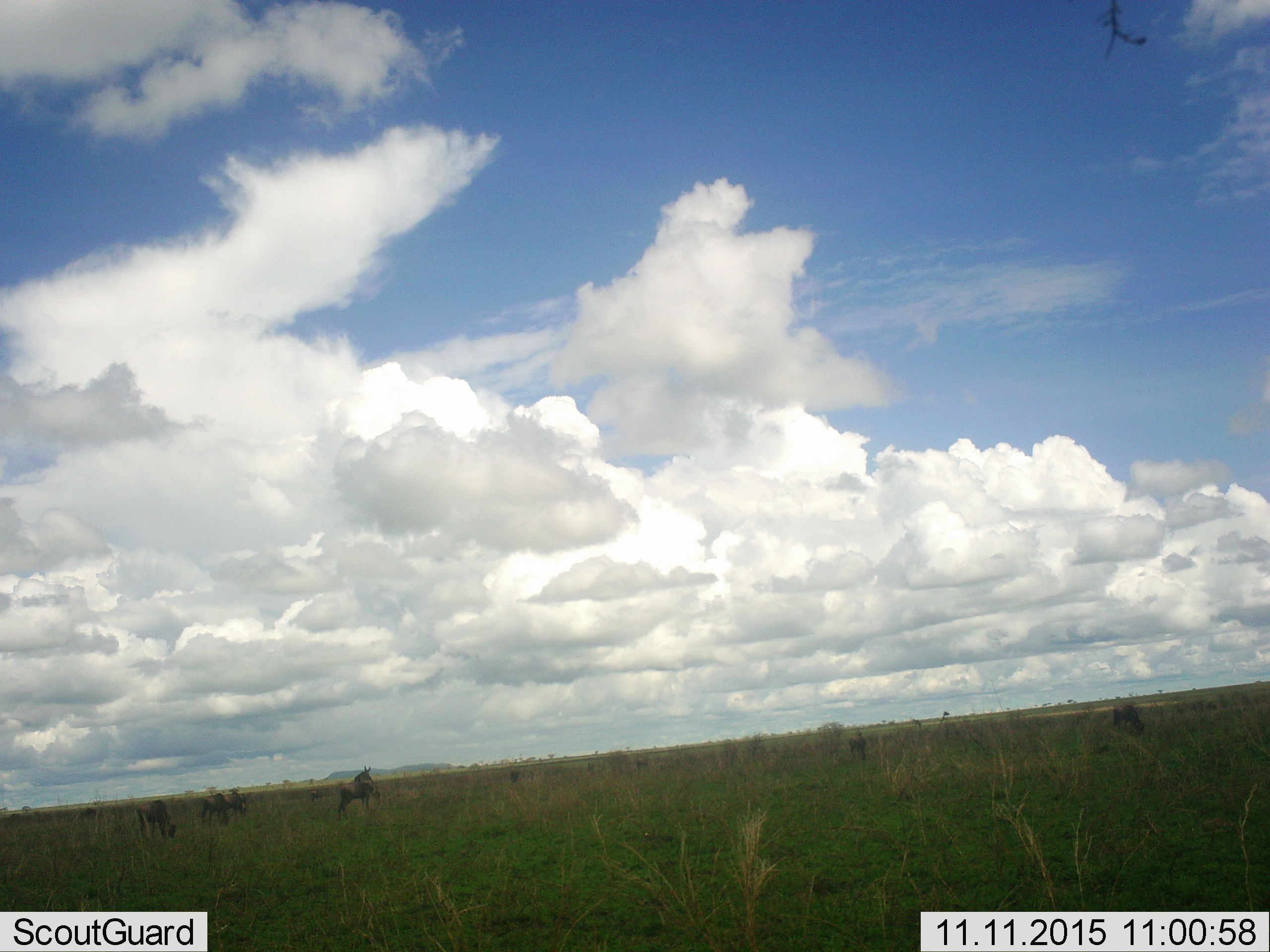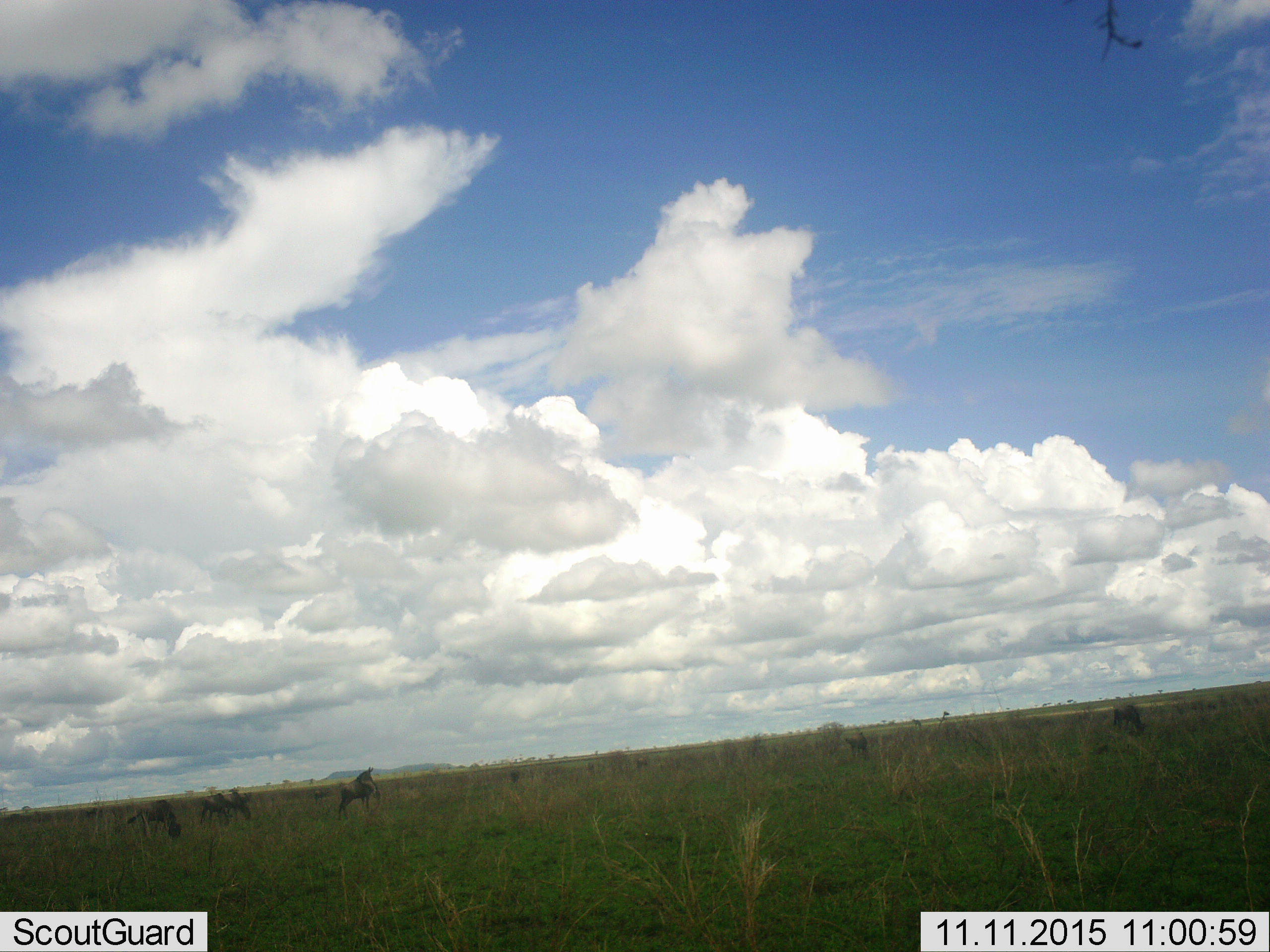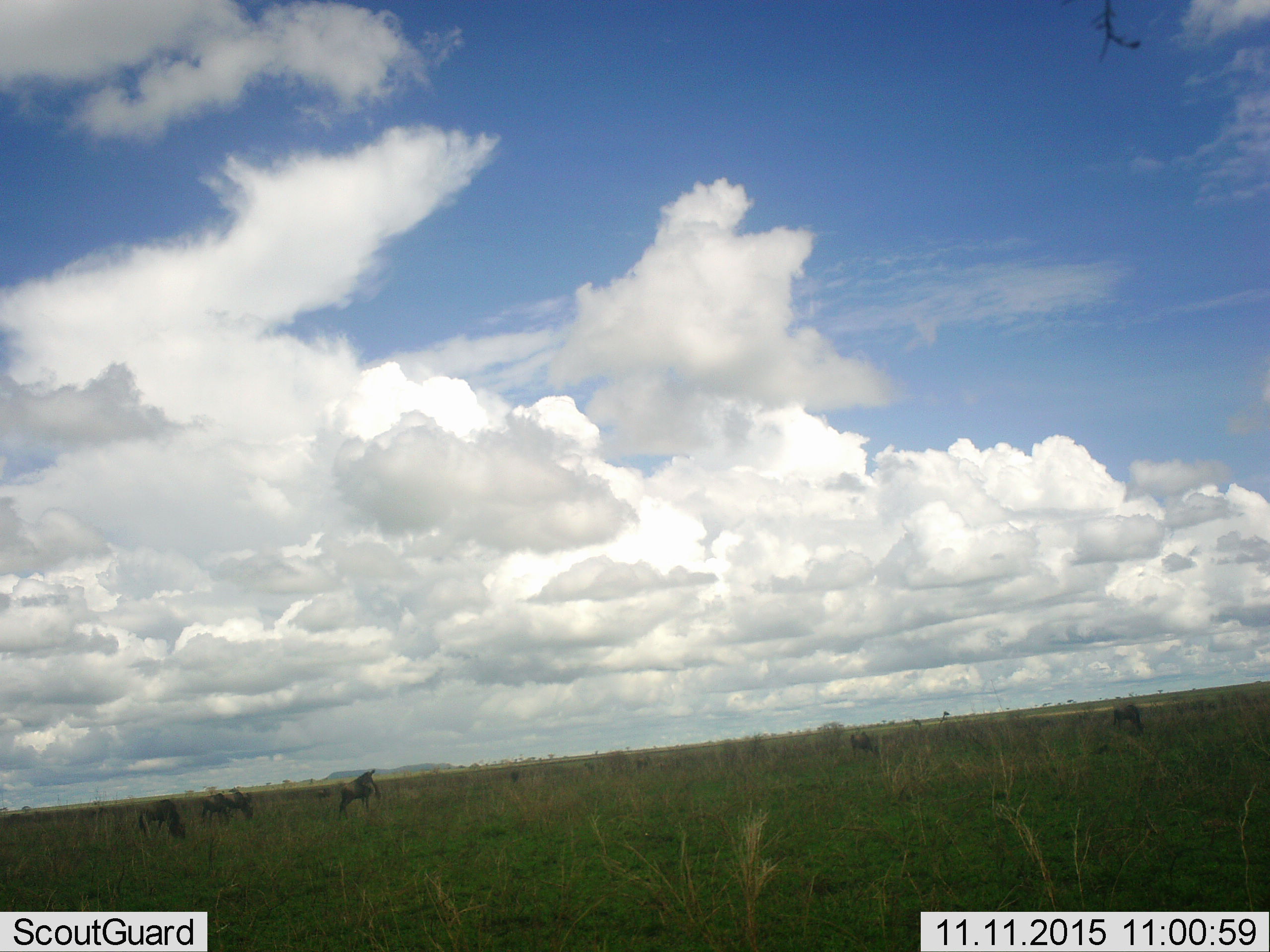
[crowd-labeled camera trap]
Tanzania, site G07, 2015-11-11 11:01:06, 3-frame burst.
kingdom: Animalia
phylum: Chordata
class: Mammalia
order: Artiodactyla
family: Bovidae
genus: Connochaetes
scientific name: Connochaetes taurinus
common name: blue wildebeest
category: wildebeest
Wildebeest (blue wildebeest) (Connochaetes taurinus), count 8. Behavior (volunteer vote fractions): standing 86%, resting 0%, moving 0%, interacting 0%. Young present (vote fraction): 0%. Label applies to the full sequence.